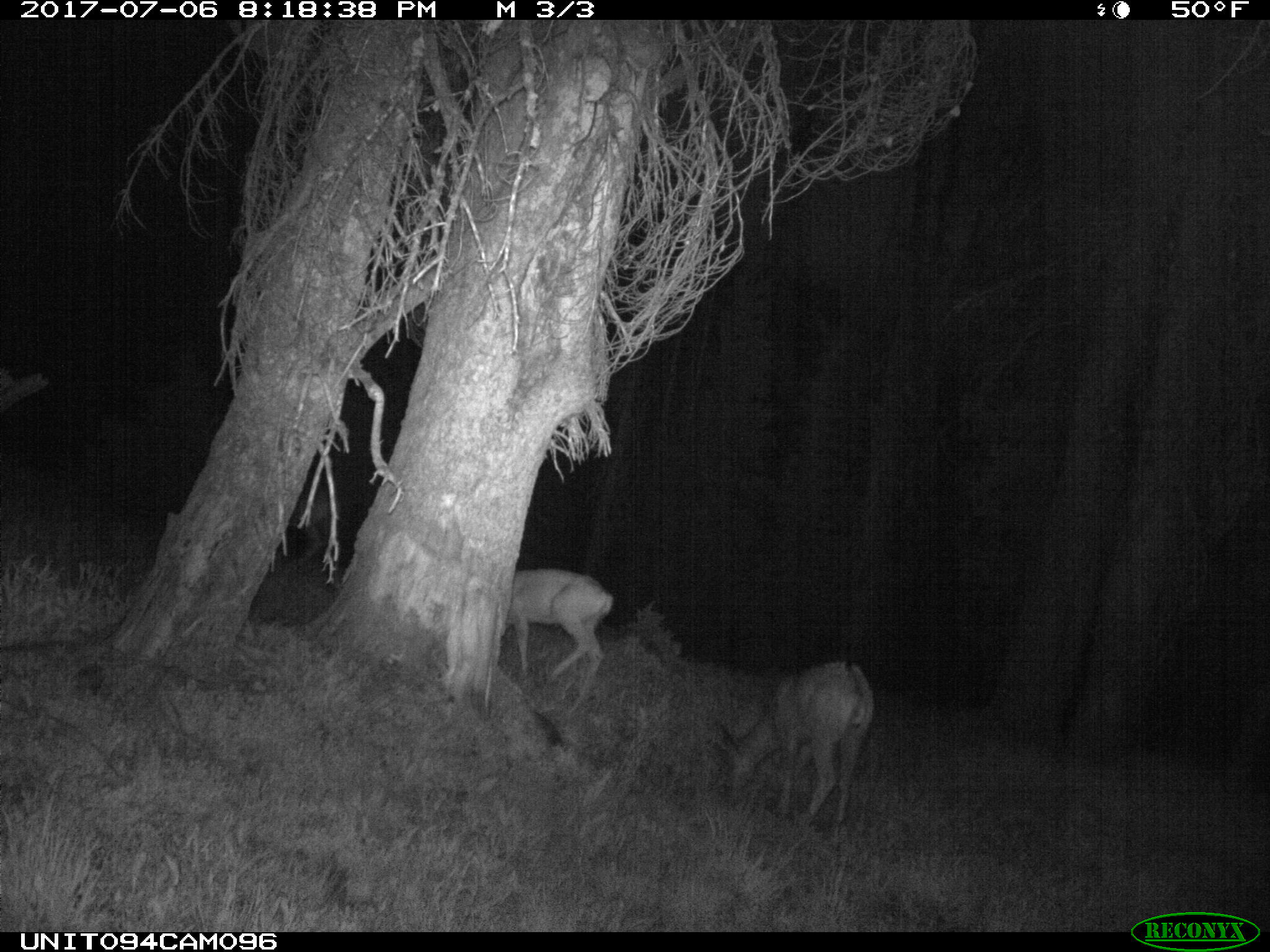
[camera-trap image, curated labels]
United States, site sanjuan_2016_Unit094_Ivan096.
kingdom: Animalia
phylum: Chordata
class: Mammalia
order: Artiodactyla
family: Cervidae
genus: Odocoileus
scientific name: Odocoileus hemionus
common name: mule deer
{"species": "Odocoileus hemionus (mule deer)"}